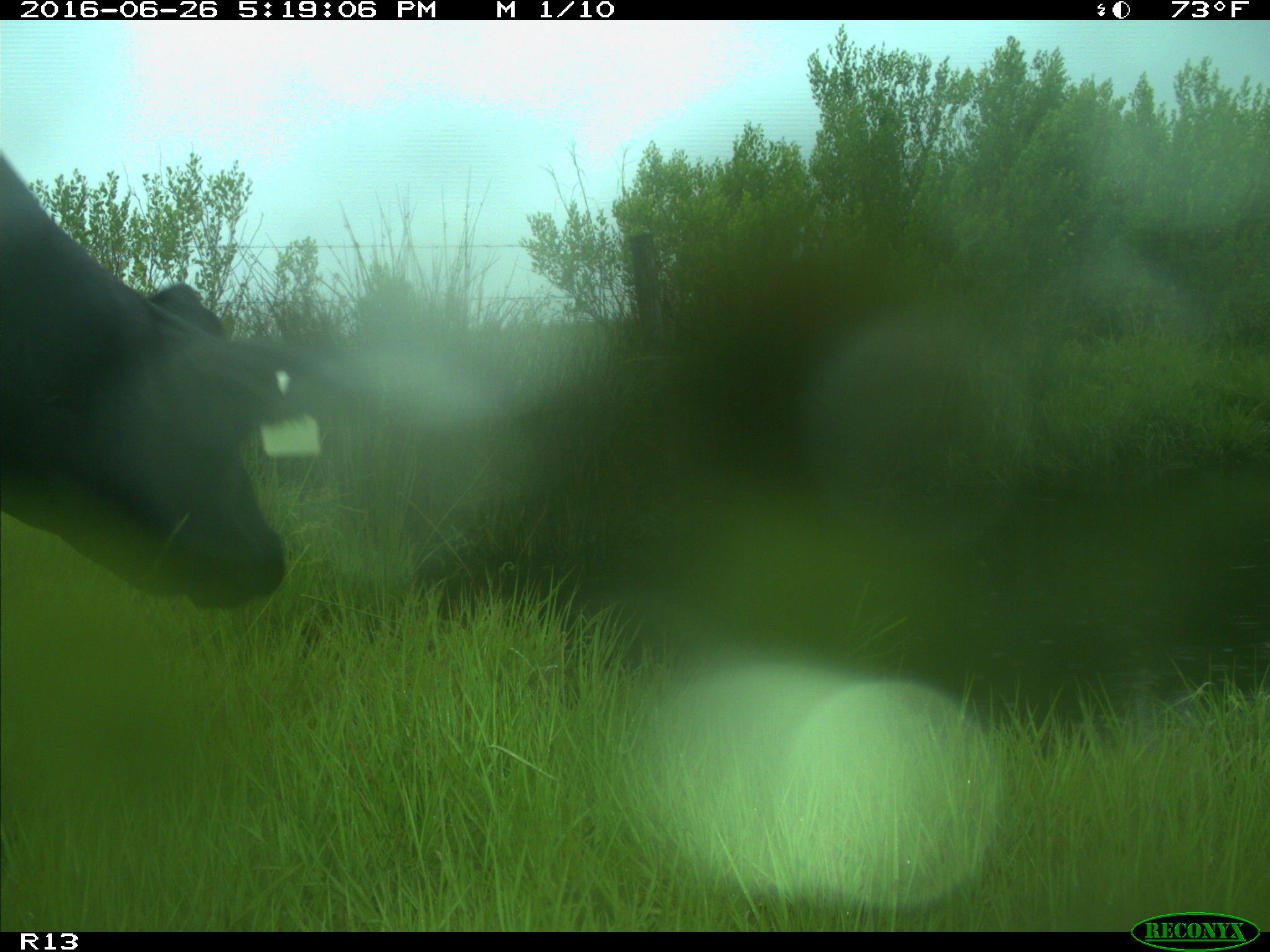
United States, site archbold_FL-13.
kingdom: Animalia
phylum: Chordata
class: Mammalia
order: Artiodactyla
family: Bovidae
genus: Bos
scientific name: Bos taurus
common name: domestic cow